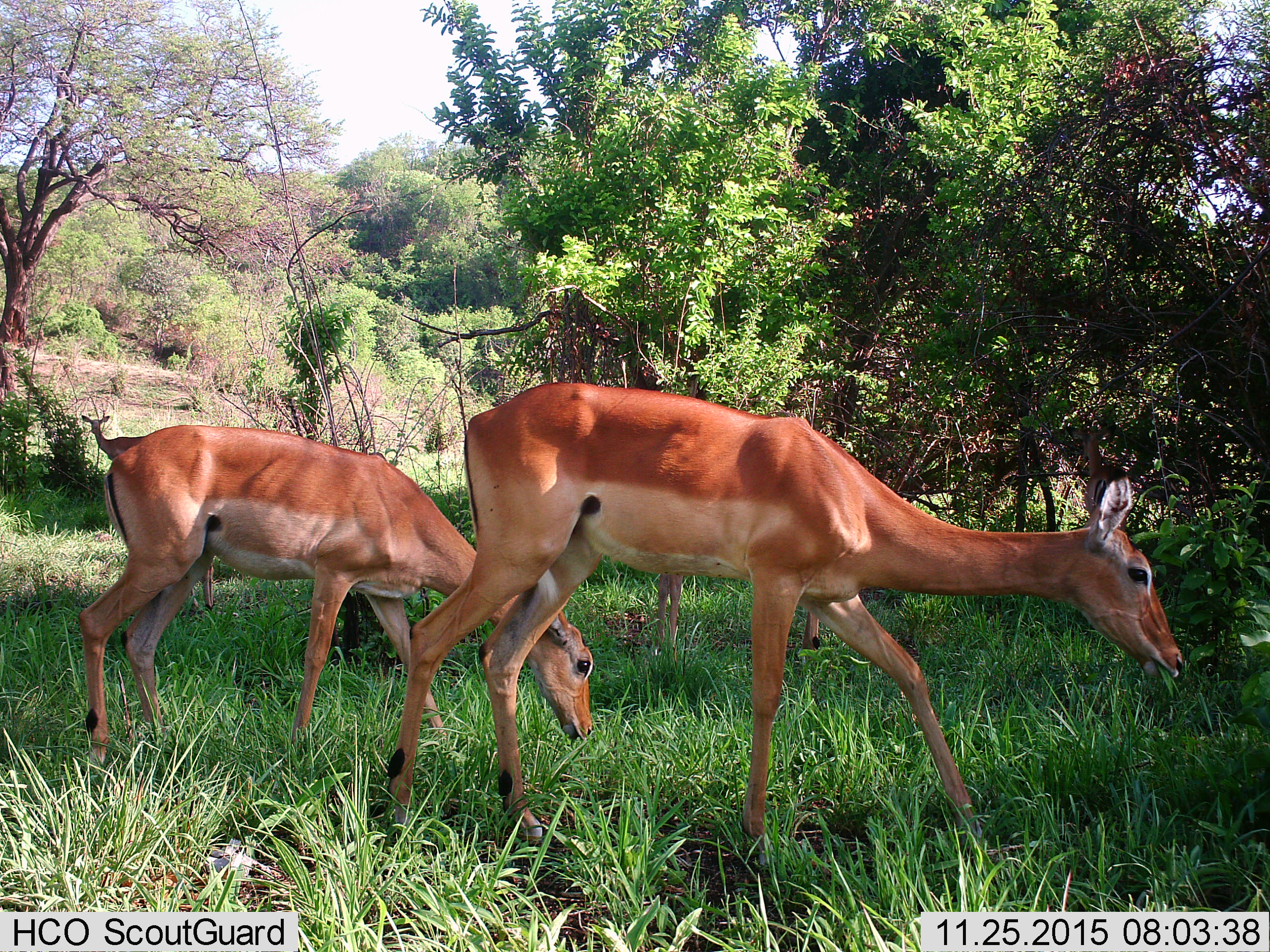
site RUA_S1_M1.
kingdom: Animalia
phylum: Chordata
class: Mammalia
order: Artiodactyla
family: Bovidae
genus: Aepyceros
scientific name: Aepyceros melampus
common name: impala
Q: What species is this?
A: Impala (Aepyceros melampus).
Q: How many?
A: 4.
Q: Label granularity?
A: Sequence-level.